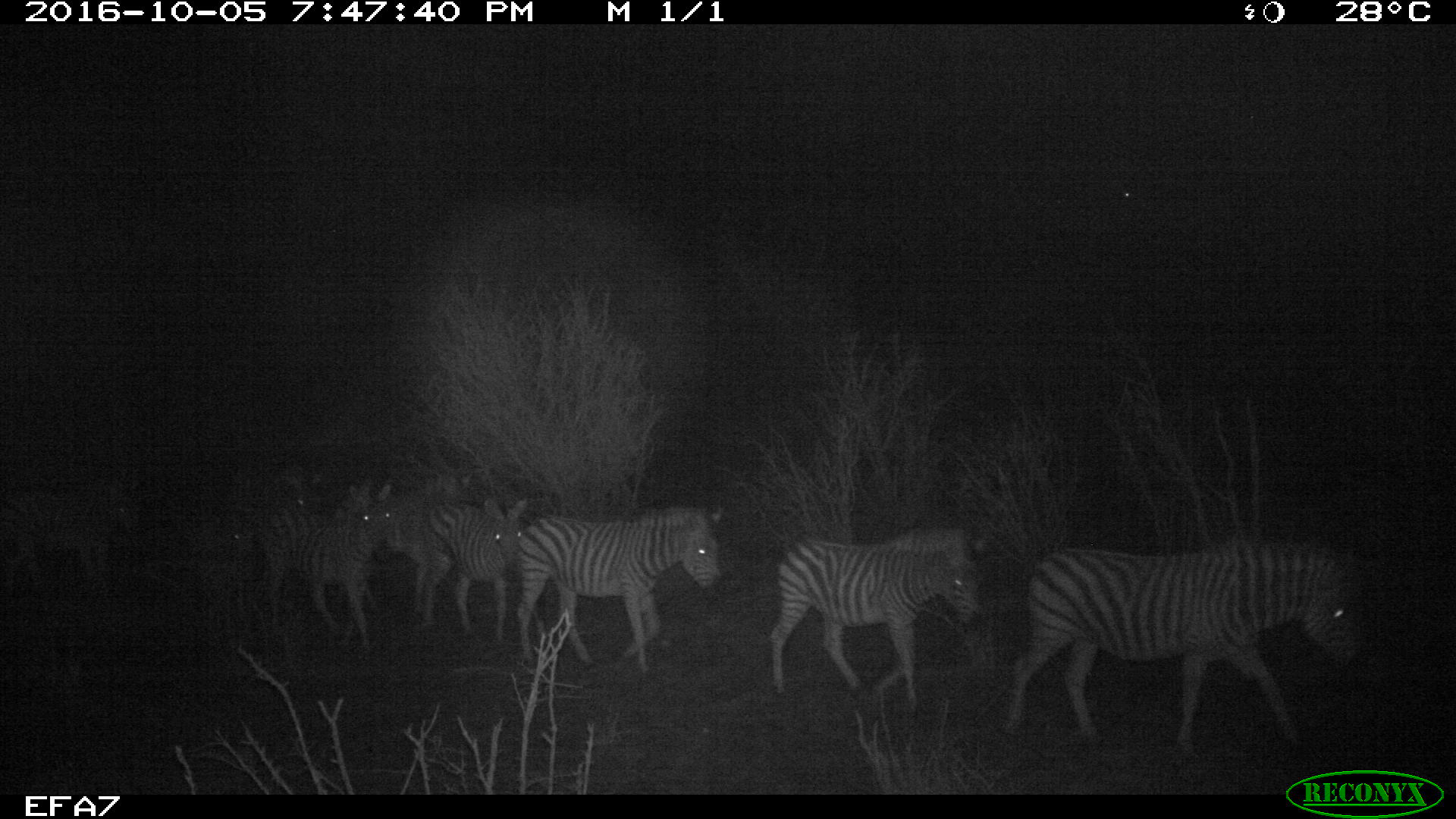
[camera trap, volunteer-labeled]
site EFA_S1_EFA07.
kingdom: Animalia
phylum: Chordata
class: Mammalia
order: Perissodactyla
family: Equidae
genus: Equus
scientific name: Equus quagga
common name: plains zebra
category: zebraplains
Zebraplains (plains zebra) (Equus quagga), count 7. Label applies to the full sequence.